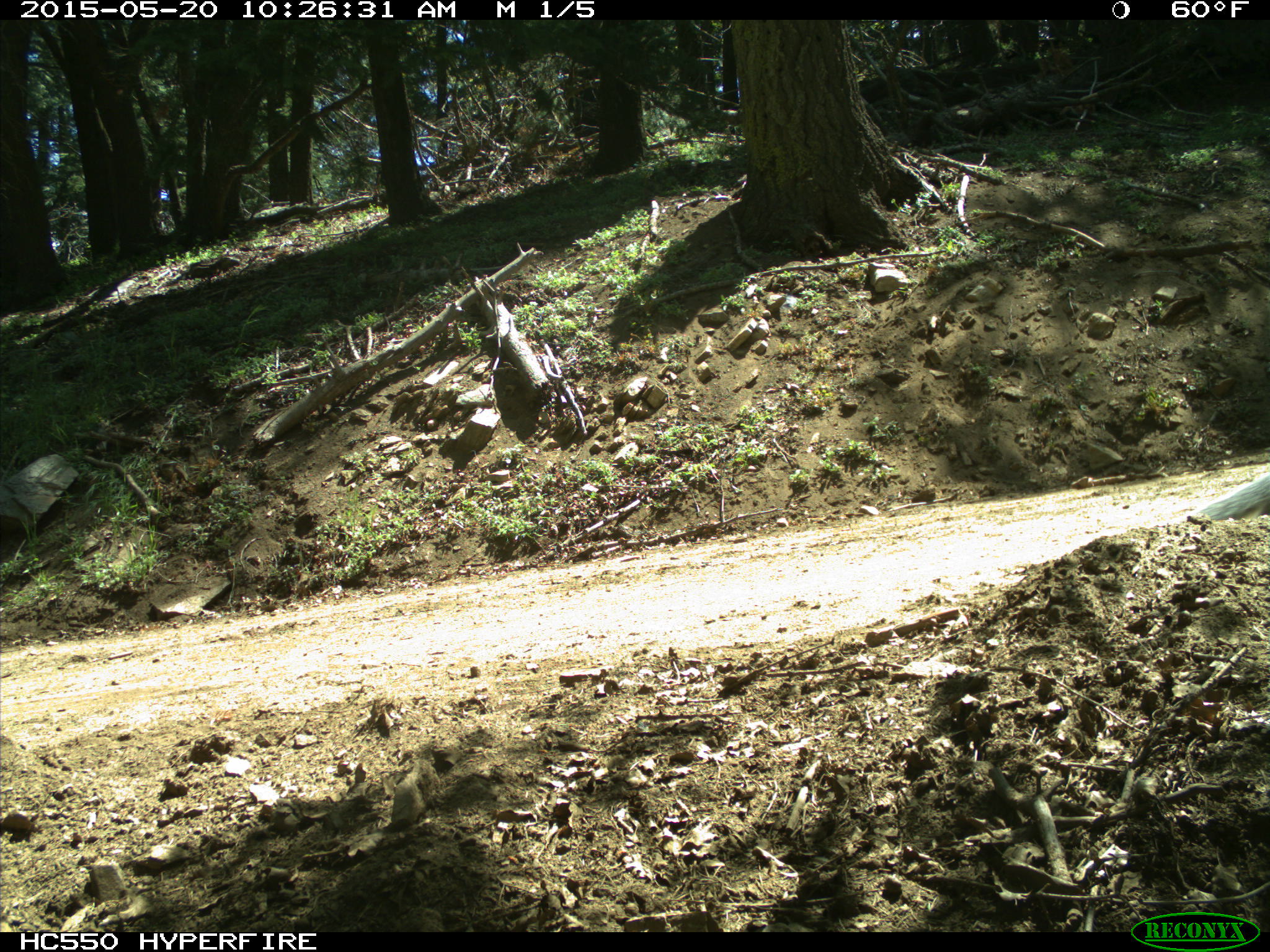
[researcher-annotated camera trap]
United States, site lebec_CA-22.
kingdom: Animalia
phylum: Chordata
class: Mammalia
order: Rodentia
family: Sciuridae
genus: Sciurus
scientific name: Sciurus carolinensis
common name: eastern gray squirrel